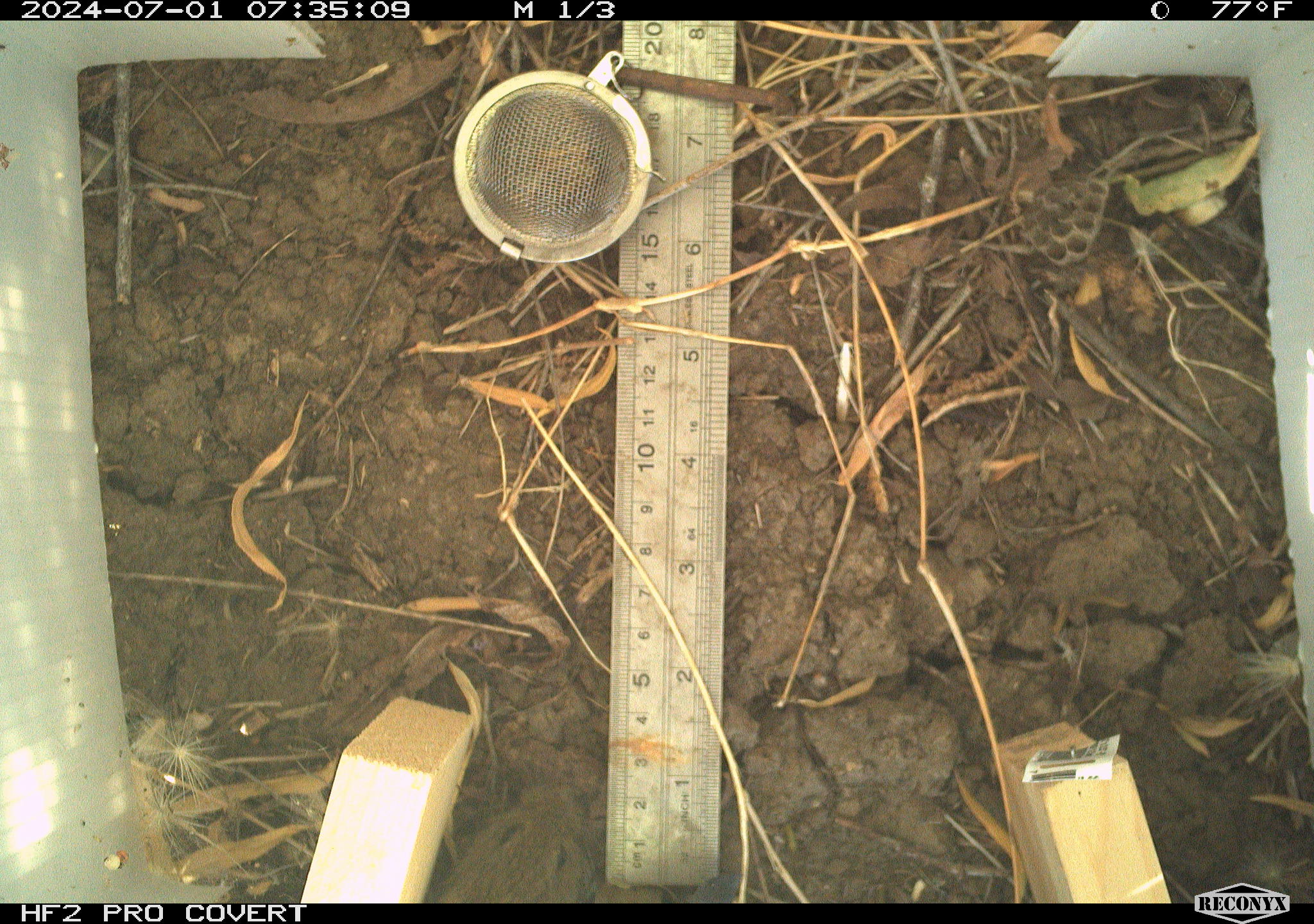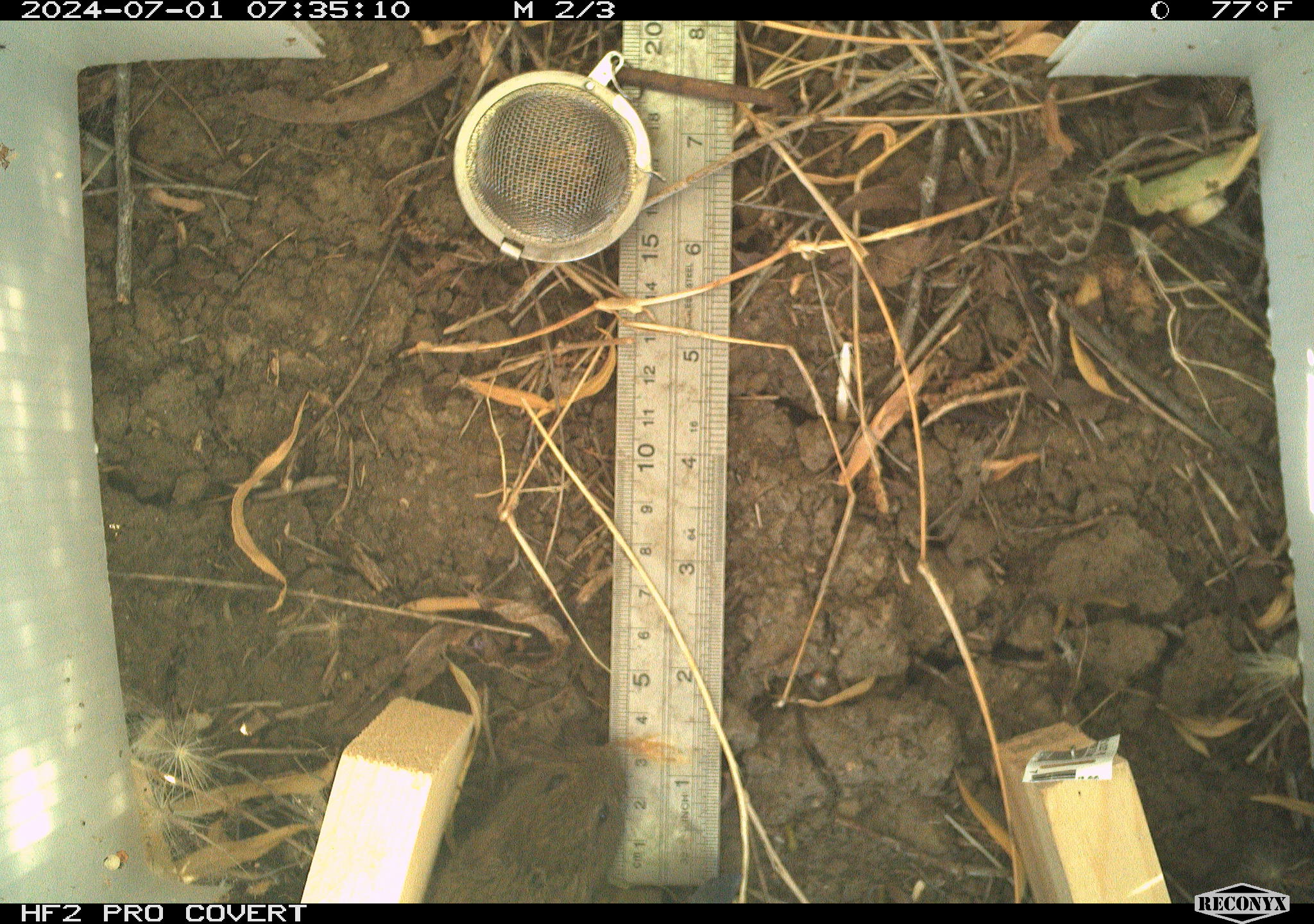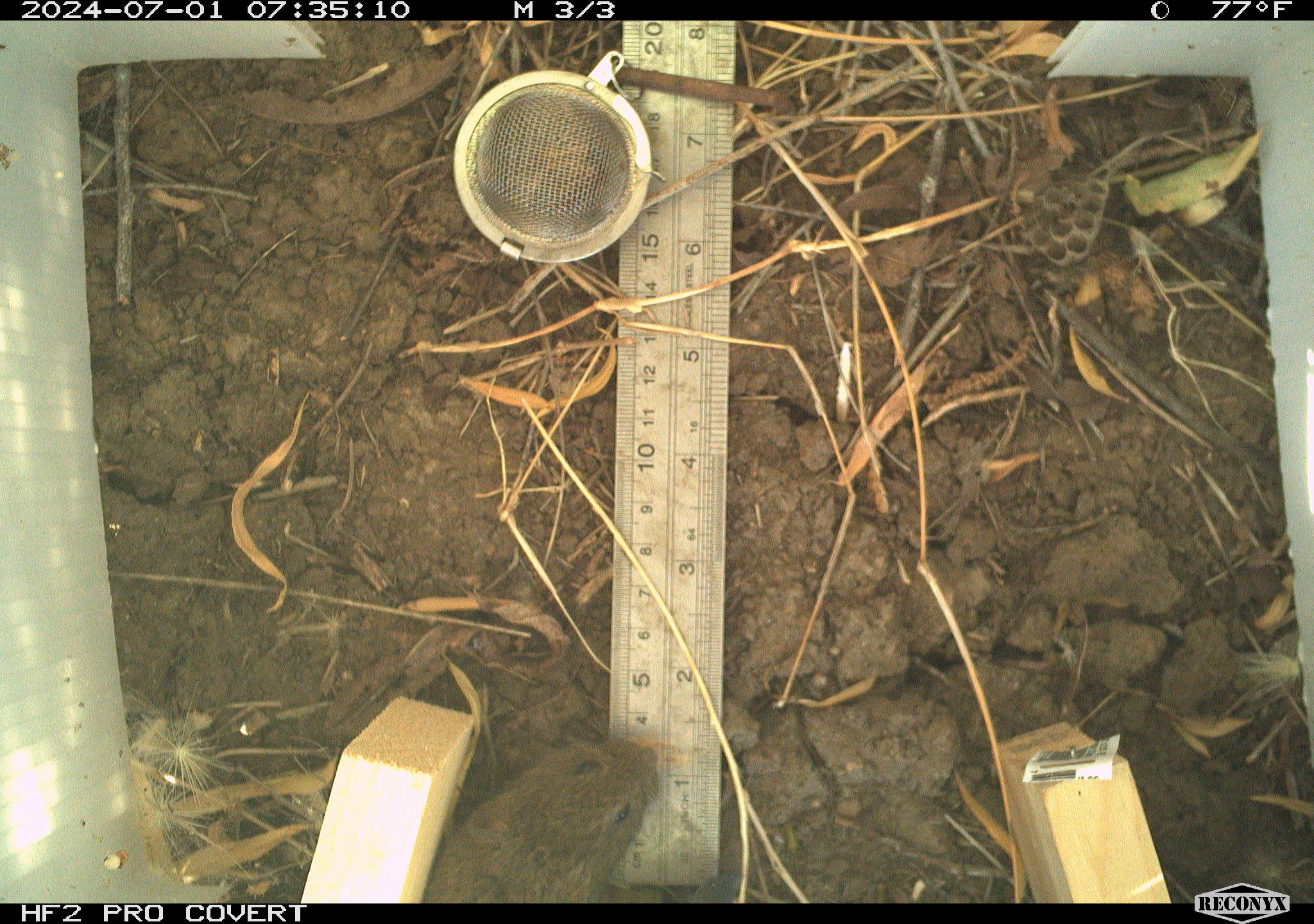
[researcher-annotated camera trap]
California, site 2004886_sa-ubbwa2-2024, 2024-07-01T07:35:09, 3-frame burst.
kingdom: Animalia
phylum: Chordata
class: Mammalia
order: Rodentia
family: Cricetidae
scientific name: Arvicolinae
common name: voles, lemmings, and muskrats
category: arvicolinae subfamily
Arvicolinae subfamily (voles, lemmings, and muskrats) (Arvicolinae).